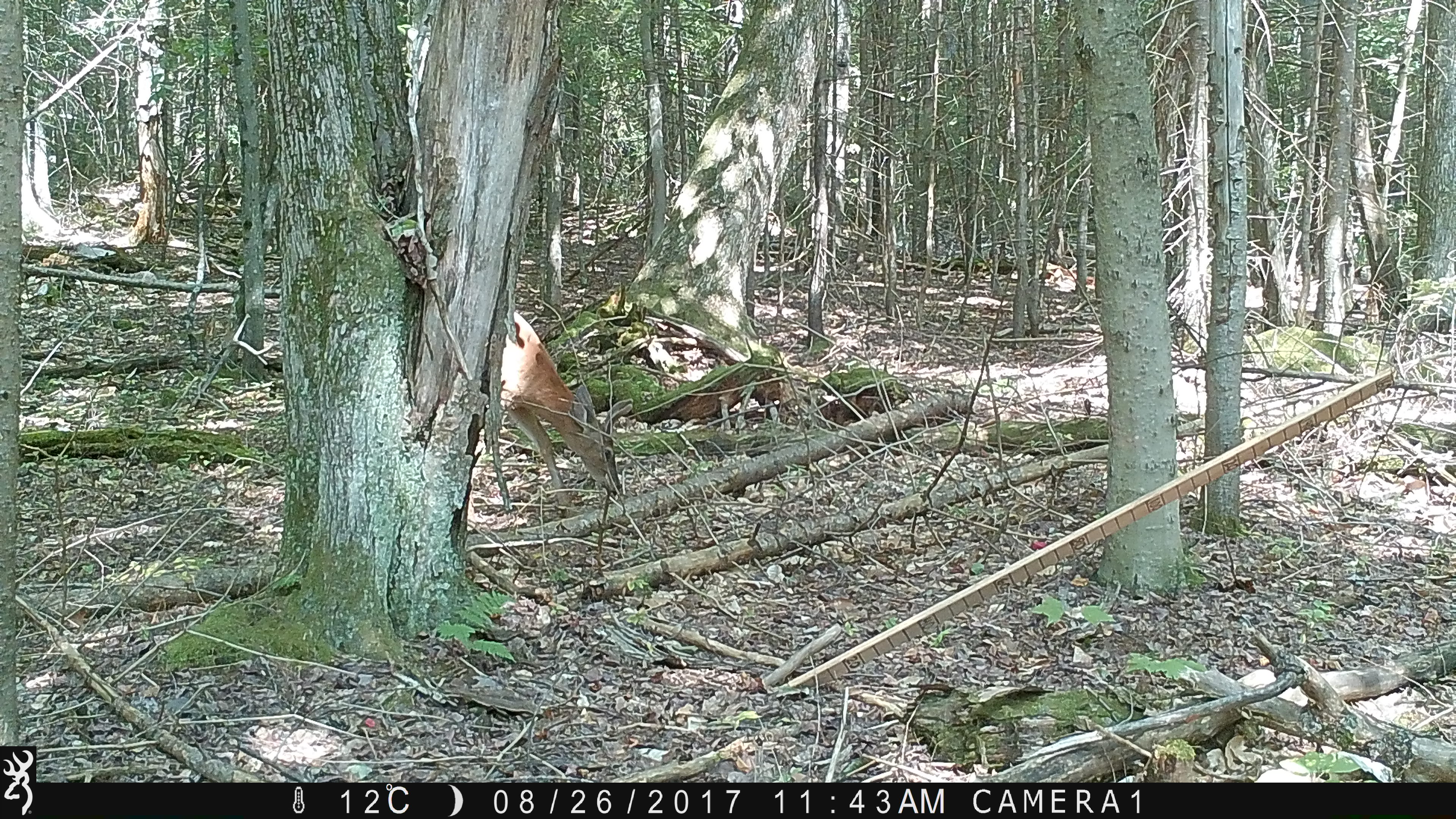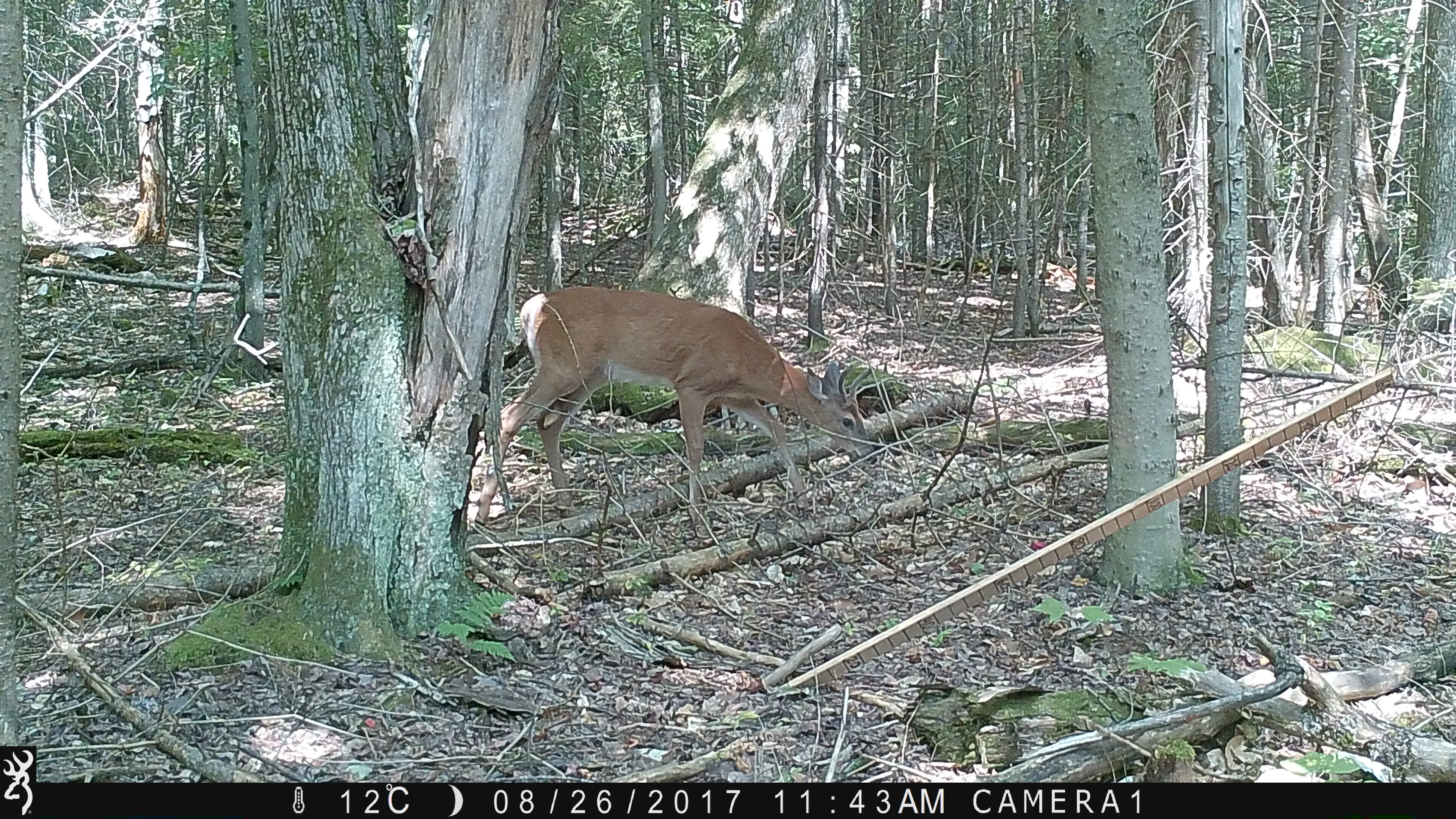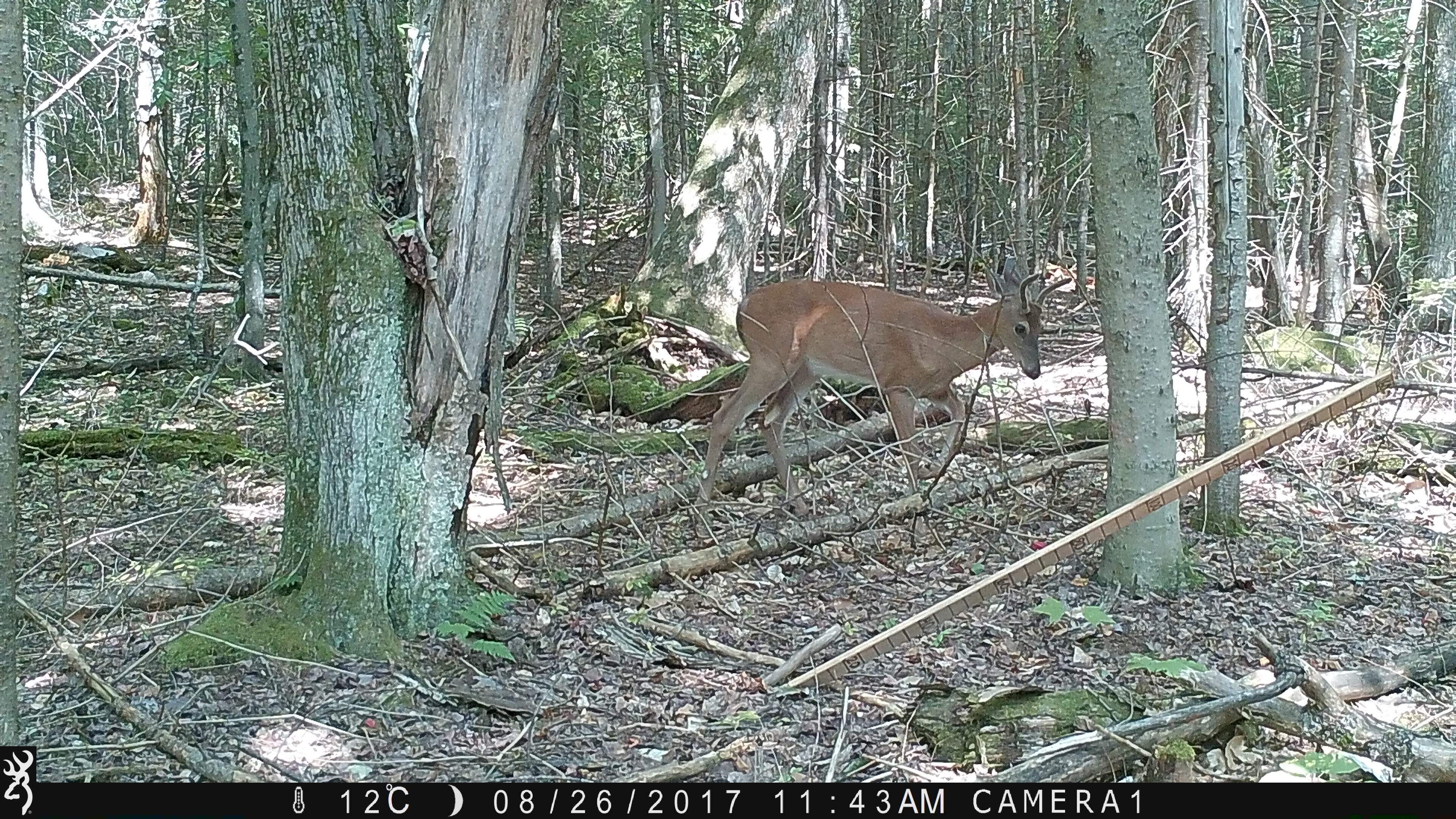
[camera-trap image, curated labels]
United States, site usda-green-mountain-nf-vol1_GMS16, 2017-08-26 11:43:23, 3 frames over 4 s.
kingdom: Animalia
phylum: Chordata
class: Mammalia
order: Artiodactyla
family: Cervidae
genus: Odocoileus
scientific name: Odocoileus virginianus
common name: white-tailed deer